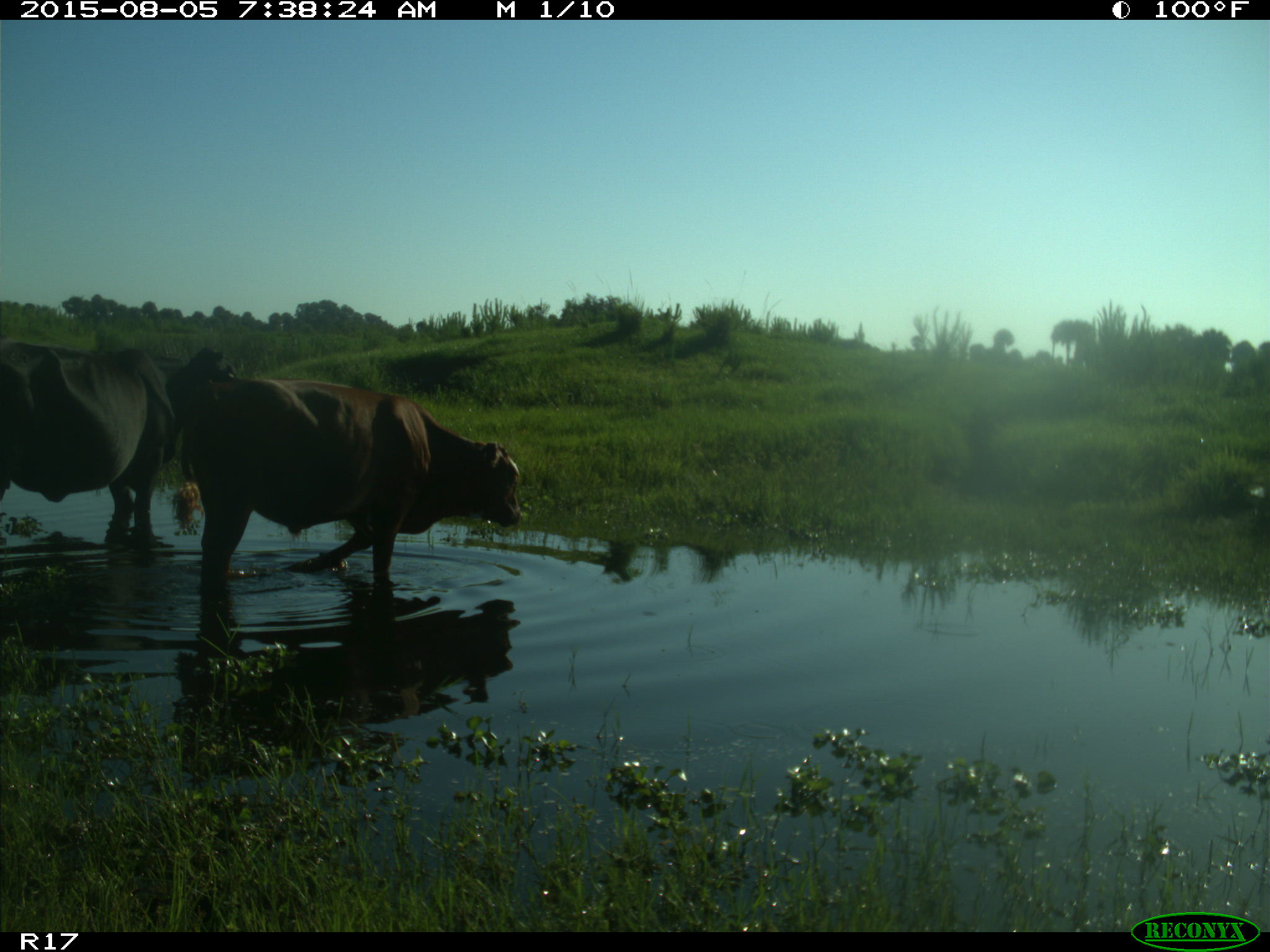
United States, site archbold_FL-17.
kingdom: Animalia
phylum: Chordata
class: Mammalia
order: Artiodactyla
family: Bovidae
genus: Bos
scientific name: Bos taurus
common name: domestic cow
Bos taurus (domestic cow).